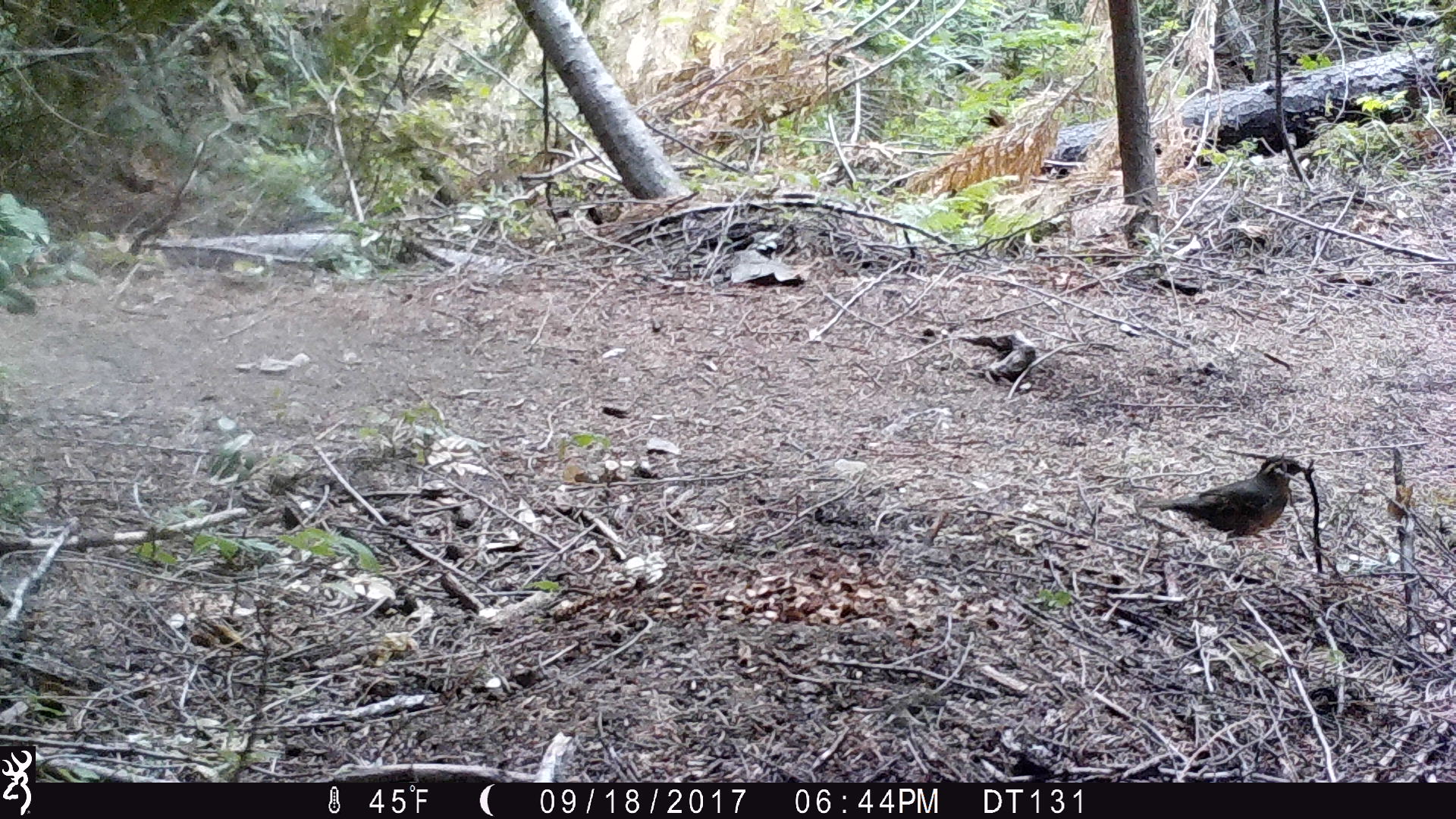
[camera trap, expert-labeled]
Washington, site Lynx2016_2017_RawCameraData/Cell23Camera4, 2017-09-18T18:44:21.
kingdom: Animalia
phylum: Chordata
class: Aves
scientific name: Aves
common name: birds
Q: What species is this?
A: Aves (birds).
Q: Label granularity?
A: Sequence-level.